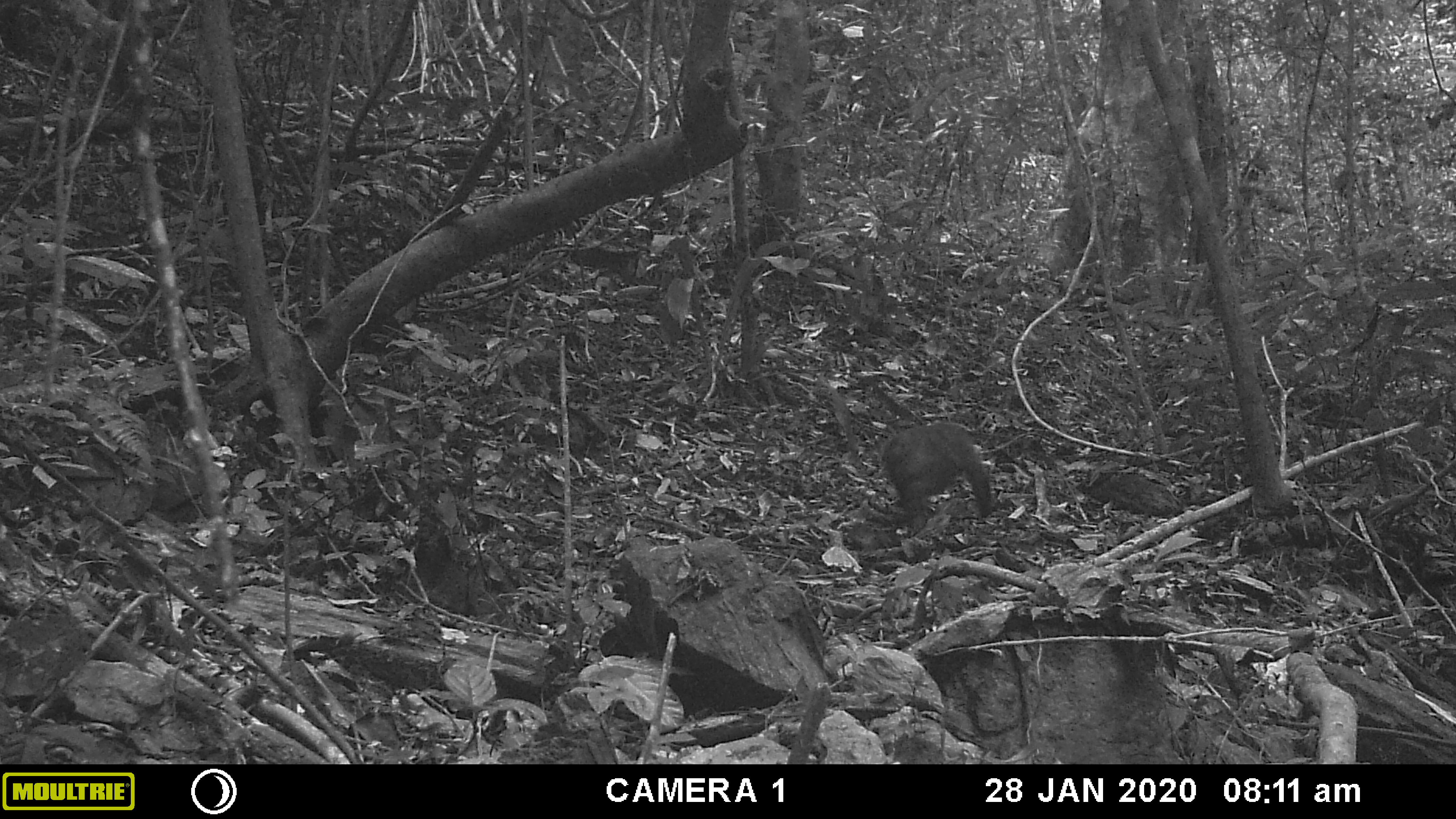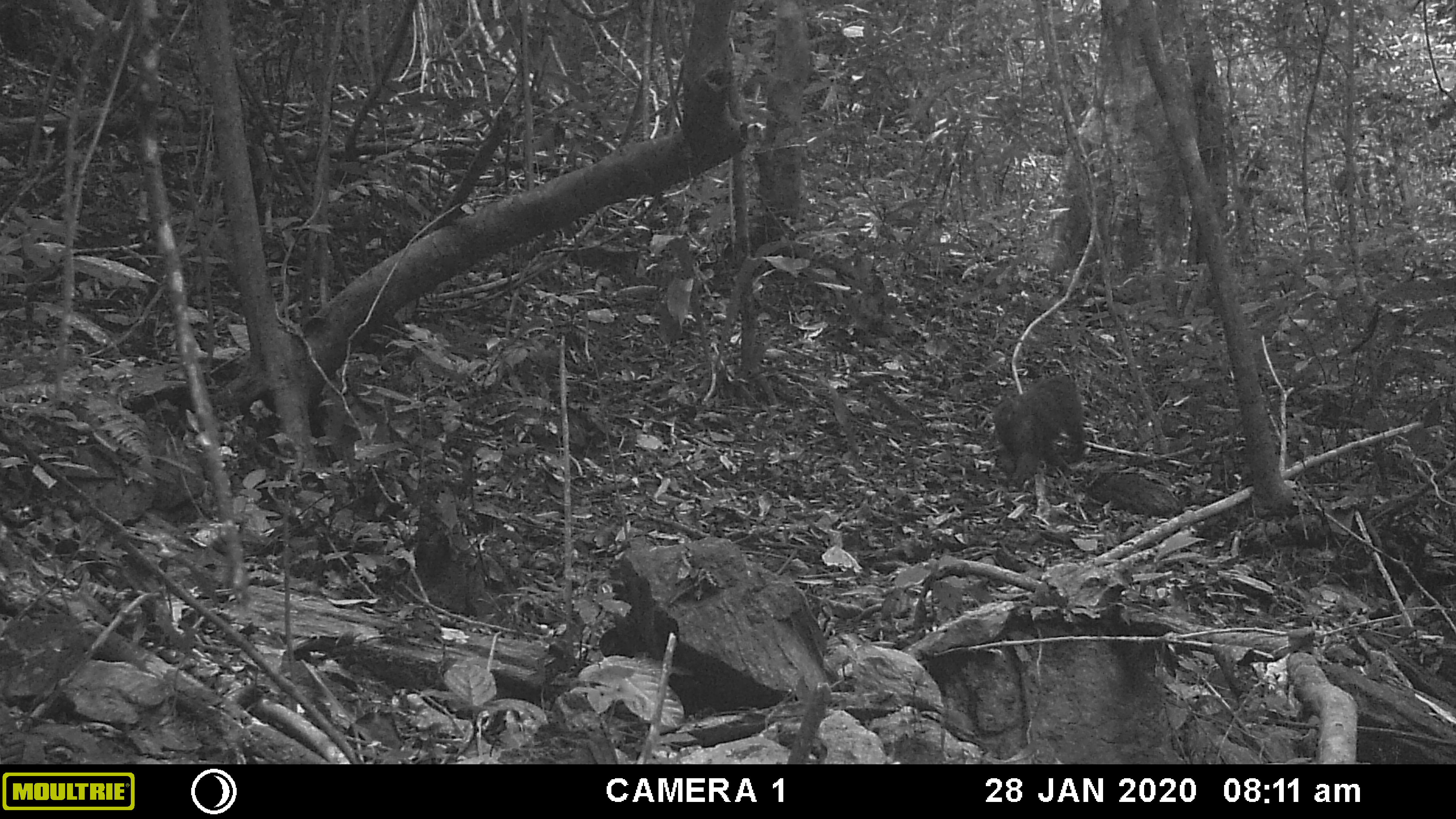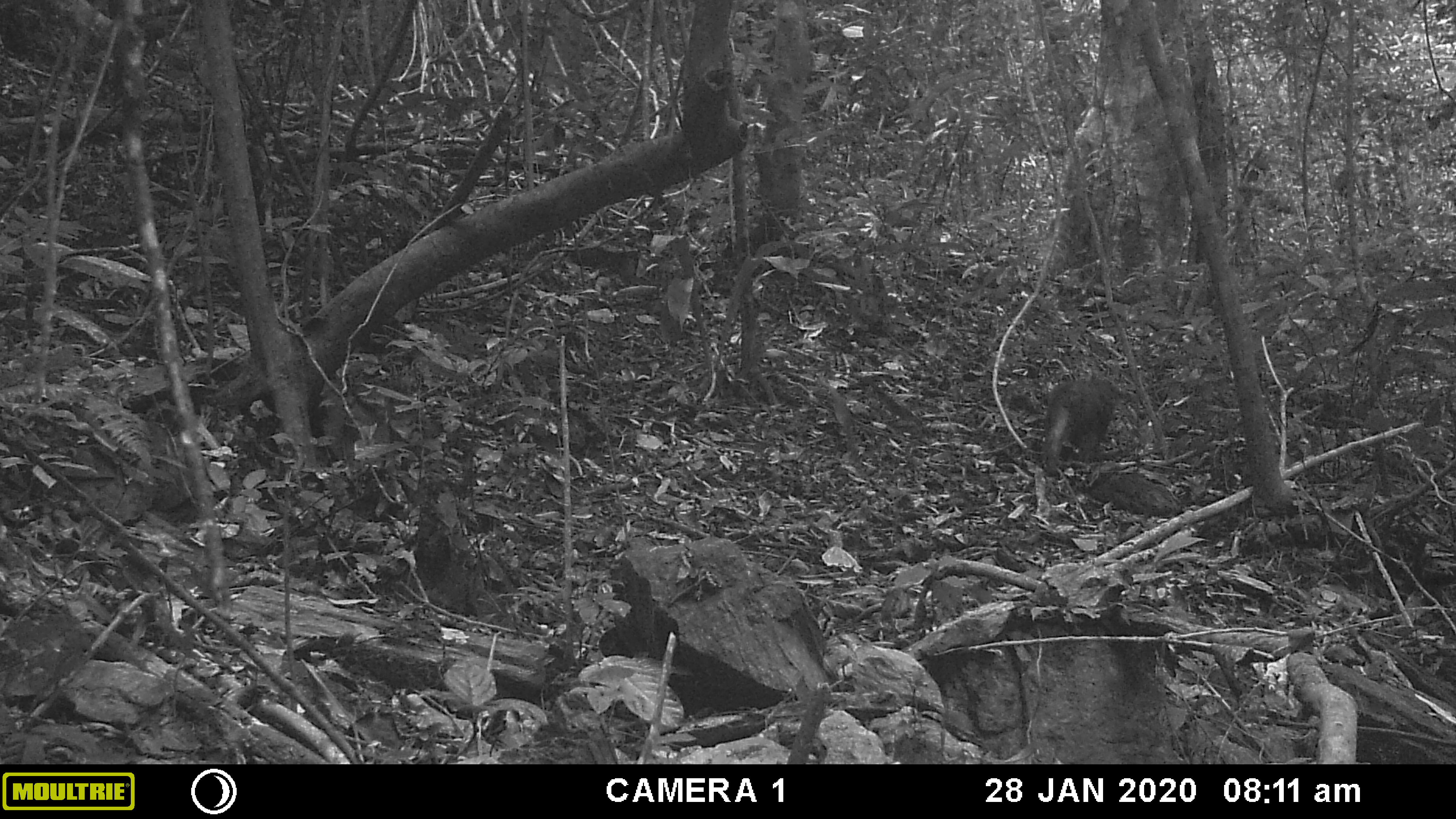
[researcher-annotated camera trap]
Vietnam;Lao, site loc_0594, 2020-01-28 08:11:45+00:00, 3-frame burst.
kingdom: Animalia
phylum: Chordata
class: Mammalia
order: Primates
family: Cercopithecidae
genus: Macaca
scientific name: Macaca arctoides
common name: stump-tailed macaque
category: stump tailed macaque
Stump tailed macaque (stump-tailed macaque) (Macaca arctoides). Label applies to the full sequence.